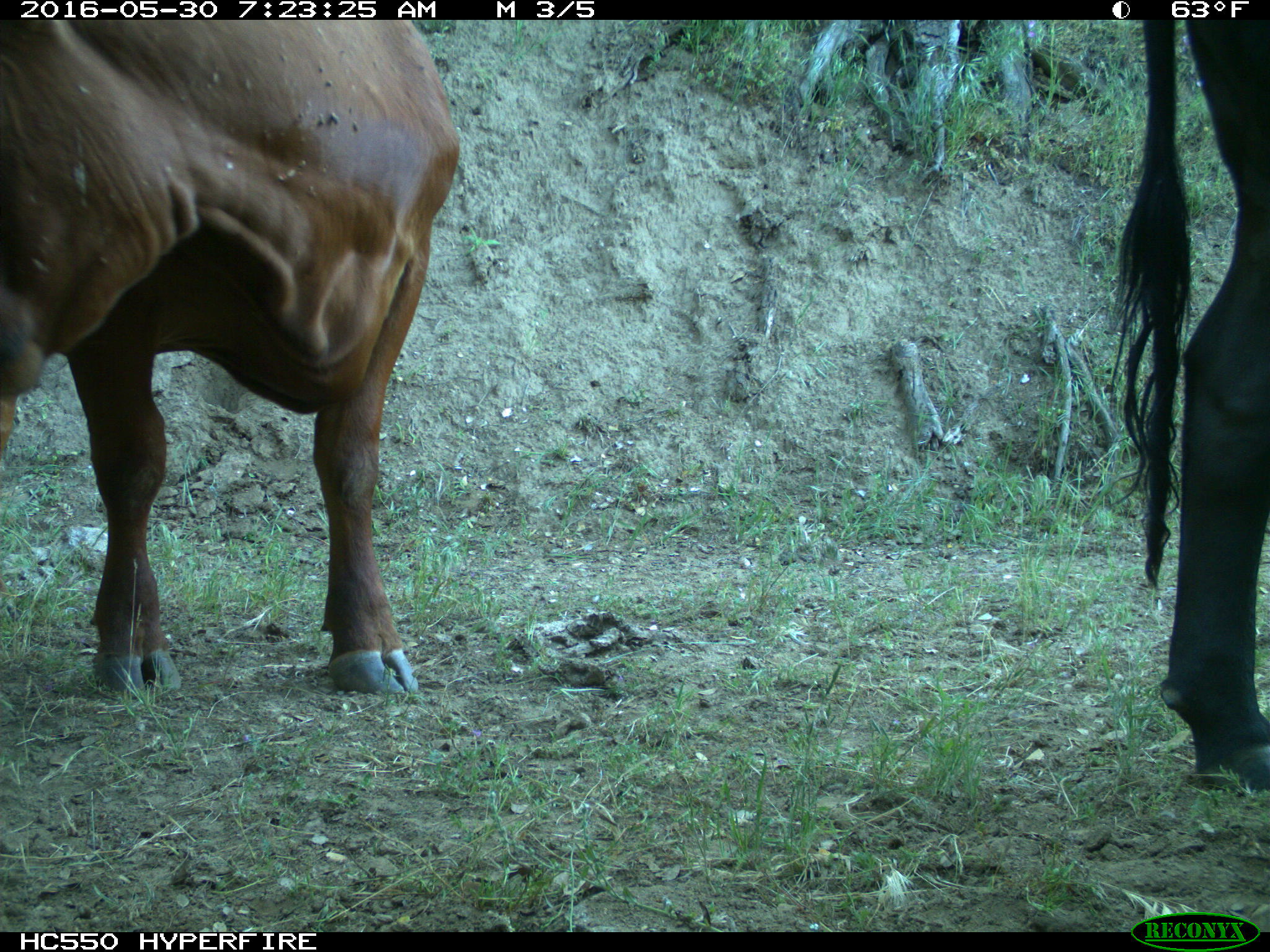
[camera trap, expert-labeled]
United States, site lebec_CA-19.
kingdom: Animalia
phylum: Chordata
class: Mammalia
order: Artiodactyla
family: Bovidae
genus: Bos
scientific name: Bos taurus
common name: domestic cow